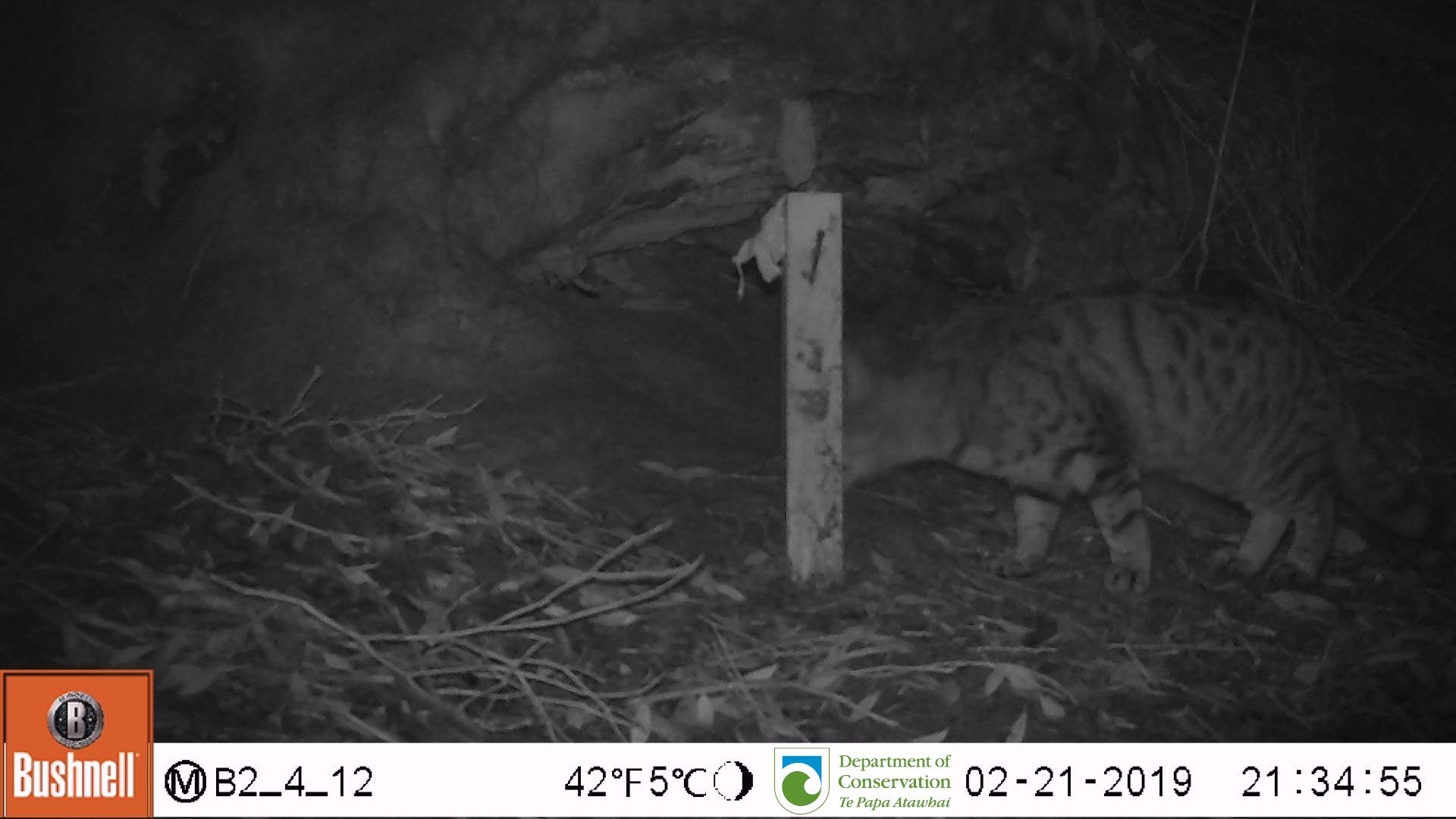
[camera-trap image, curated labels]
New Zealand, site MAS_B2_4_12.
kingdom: Animalia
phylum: Chordata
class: Mammalia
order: Carnivora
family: Felidae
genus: Felis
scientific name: Felis catus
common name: domestic cat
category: cat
Cat (domestic cat) (Felis catus).